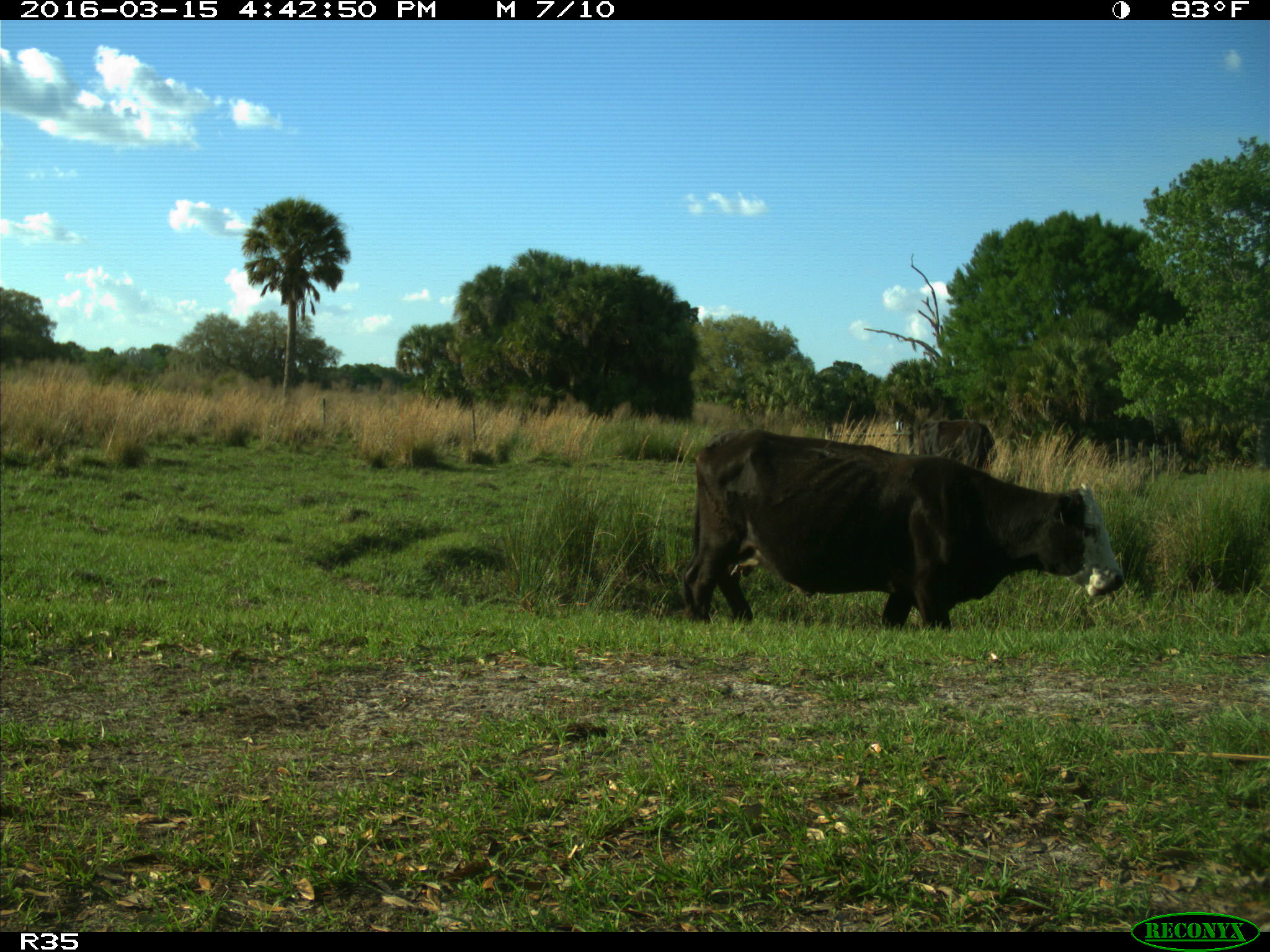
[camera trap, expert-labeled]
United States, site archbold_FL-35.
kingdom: Animalia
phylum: Chordata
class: Mammalia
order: Artiodactyla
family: Bovidae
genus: Bos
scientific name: Bos taurus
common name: domestic cow